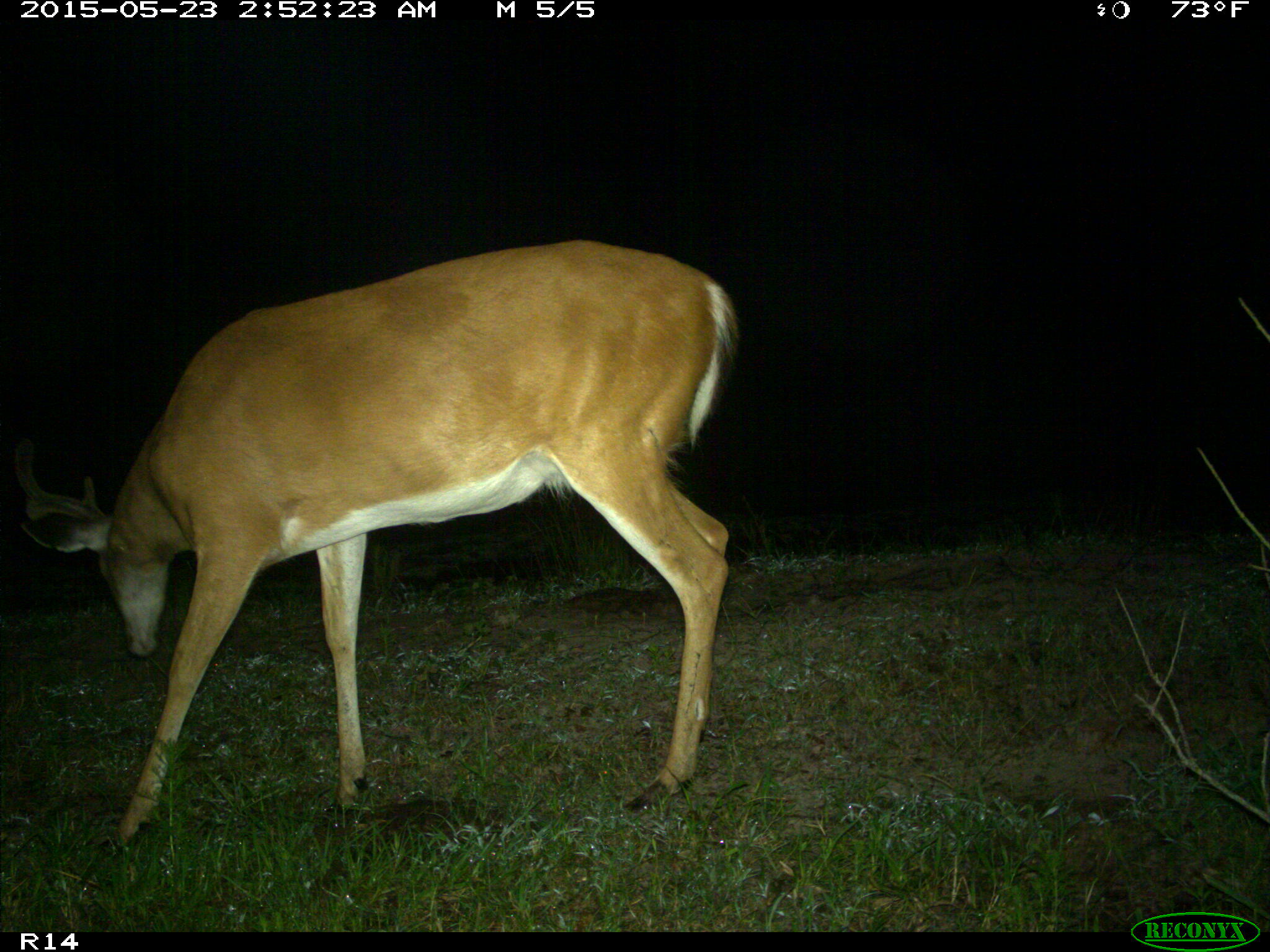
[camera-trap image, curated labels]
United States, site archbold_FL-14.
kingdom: Animalia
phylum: Chordata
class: Mammalia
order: Artiodactyla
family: Cervidae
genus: Odocoileus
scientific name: Odocoileus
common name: deer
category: unidentified deer